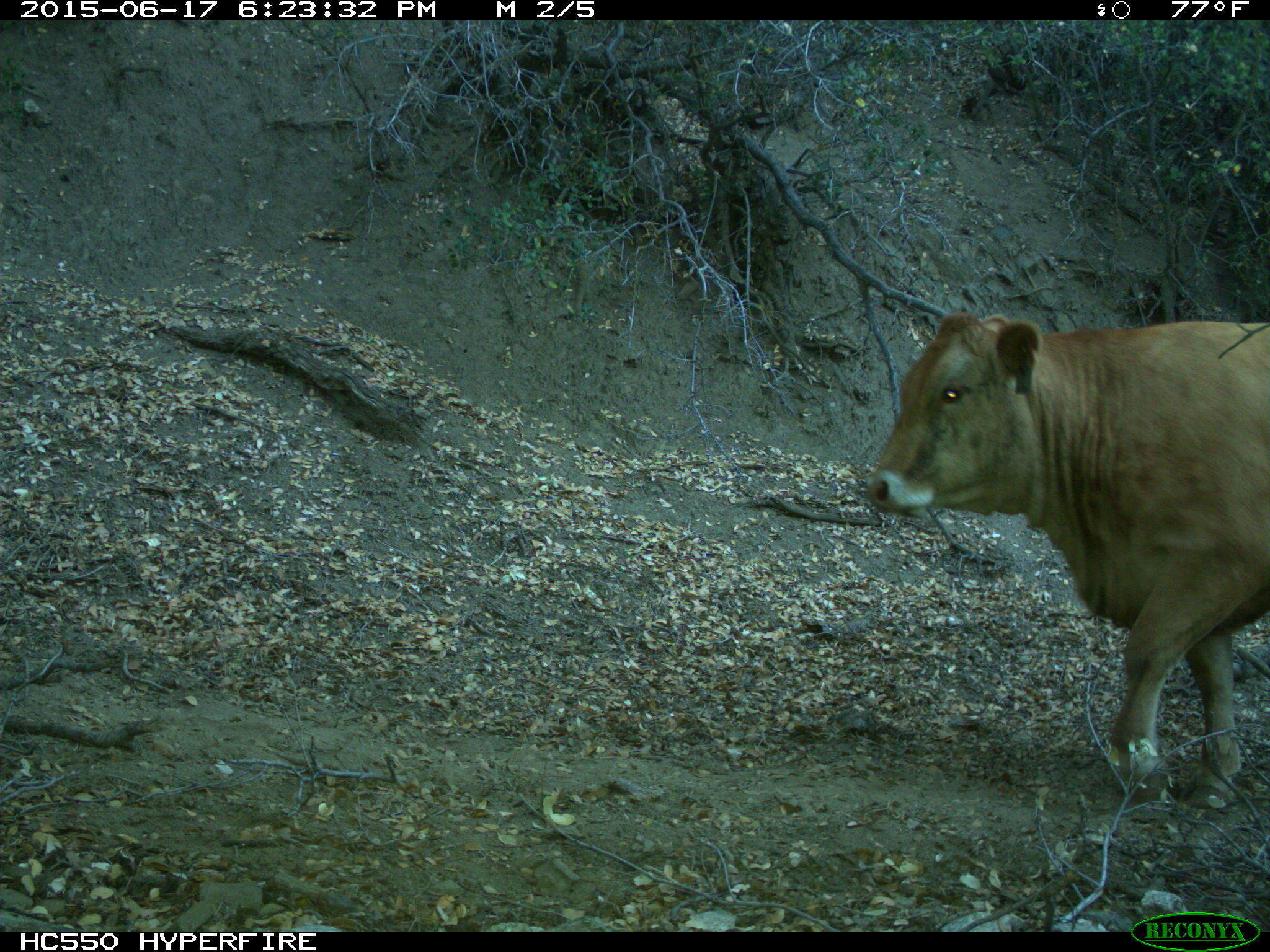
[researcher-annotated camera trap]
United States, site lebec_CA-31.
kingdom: Animalia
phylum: Chordata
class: Mammalia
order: Artiodactyla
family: Bovidae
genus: Bos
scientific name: Bos taurus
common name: domestic cow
Bos taurus (domestic cow).